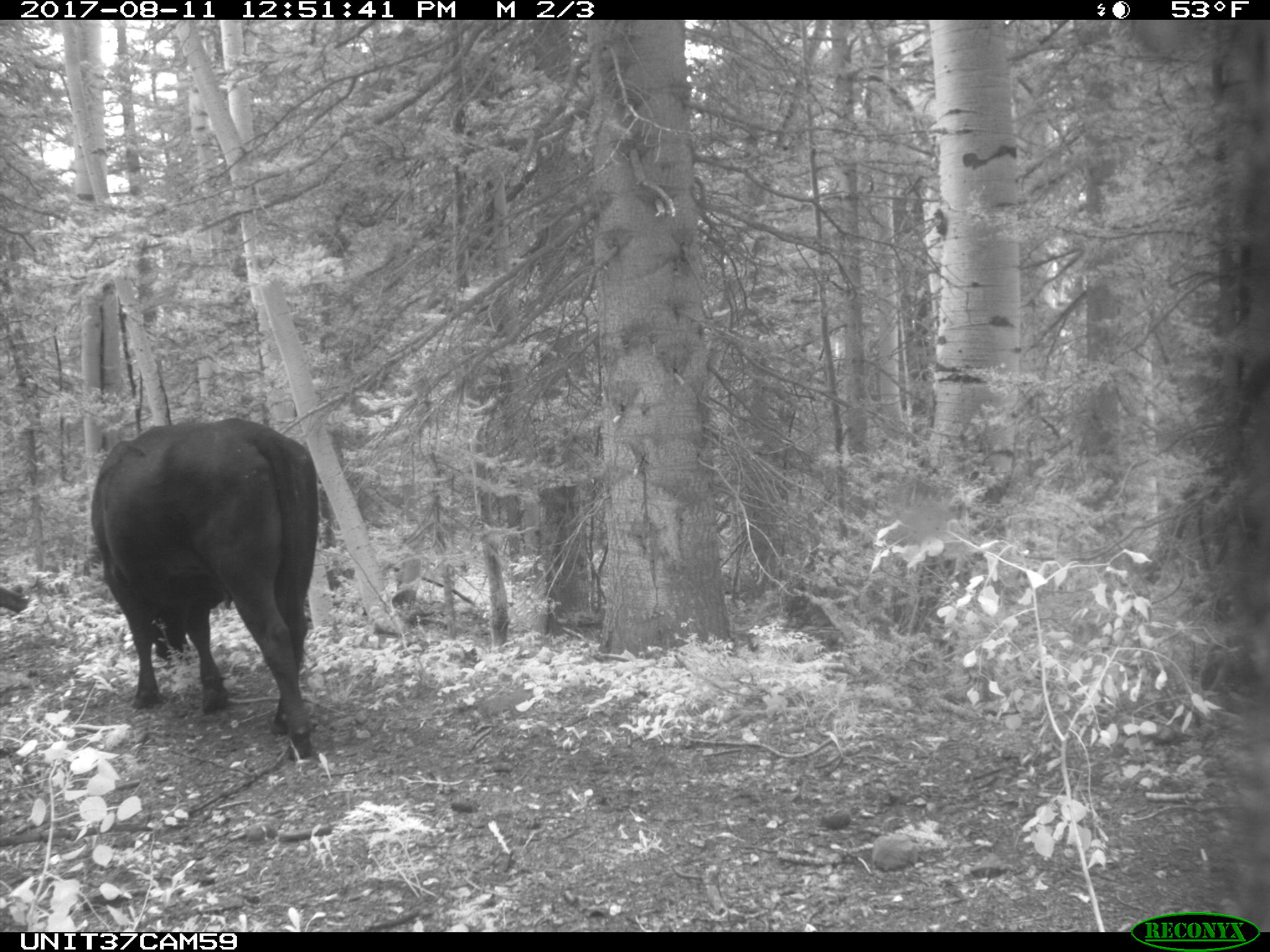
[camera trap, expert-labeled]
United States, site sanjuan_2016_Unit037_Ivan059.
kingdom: Animalia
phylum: Chordata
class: Mammalia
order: Artiodactyla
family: Bovidae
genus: Bos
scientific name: Bos taurus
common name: domestic cow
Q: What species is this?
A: Bos taurus (domestic cow).